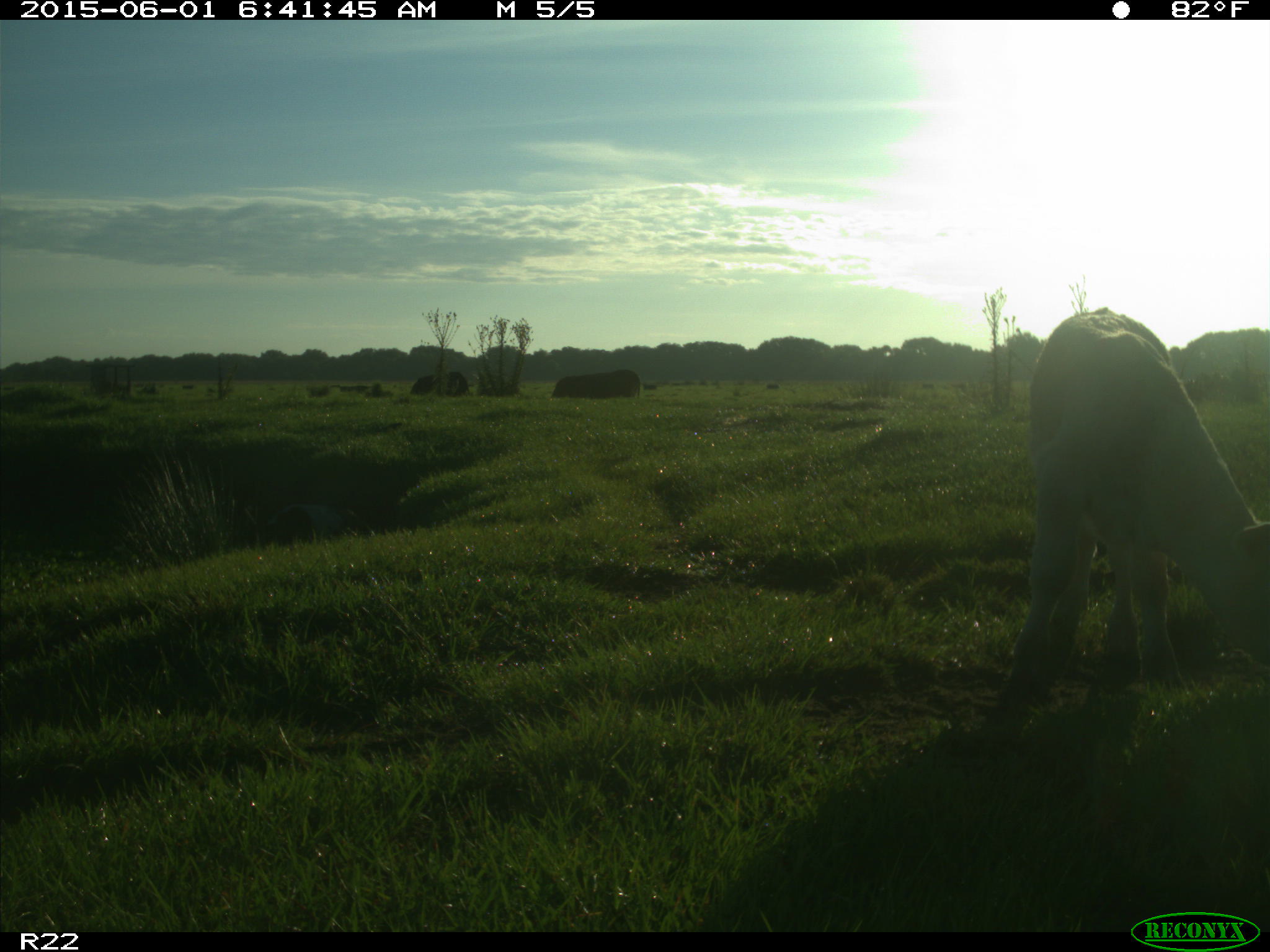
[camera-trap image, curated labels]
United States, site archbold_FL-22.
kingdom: Animalia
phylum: Chordata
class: Mammalia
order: Artiodactyla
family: Bovidae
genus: Bos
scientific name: Bos taurus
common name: domestic cow